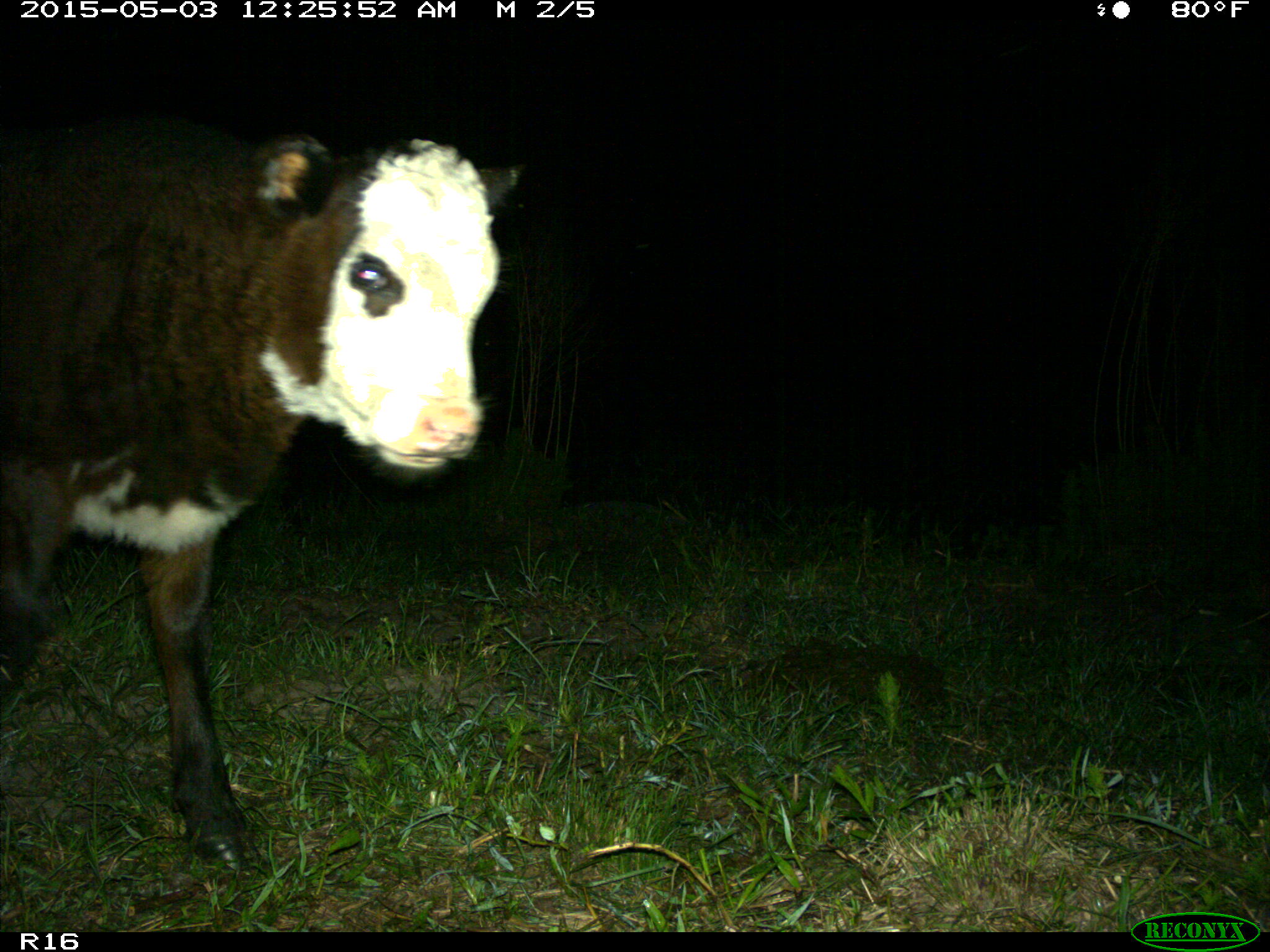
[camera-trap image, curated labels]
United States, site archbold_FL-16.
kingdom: Animalia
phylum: Chordata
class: Mammalia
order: Artiodactyla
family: Bovidae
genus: Bos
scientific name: Bos taurus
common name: domestic cow